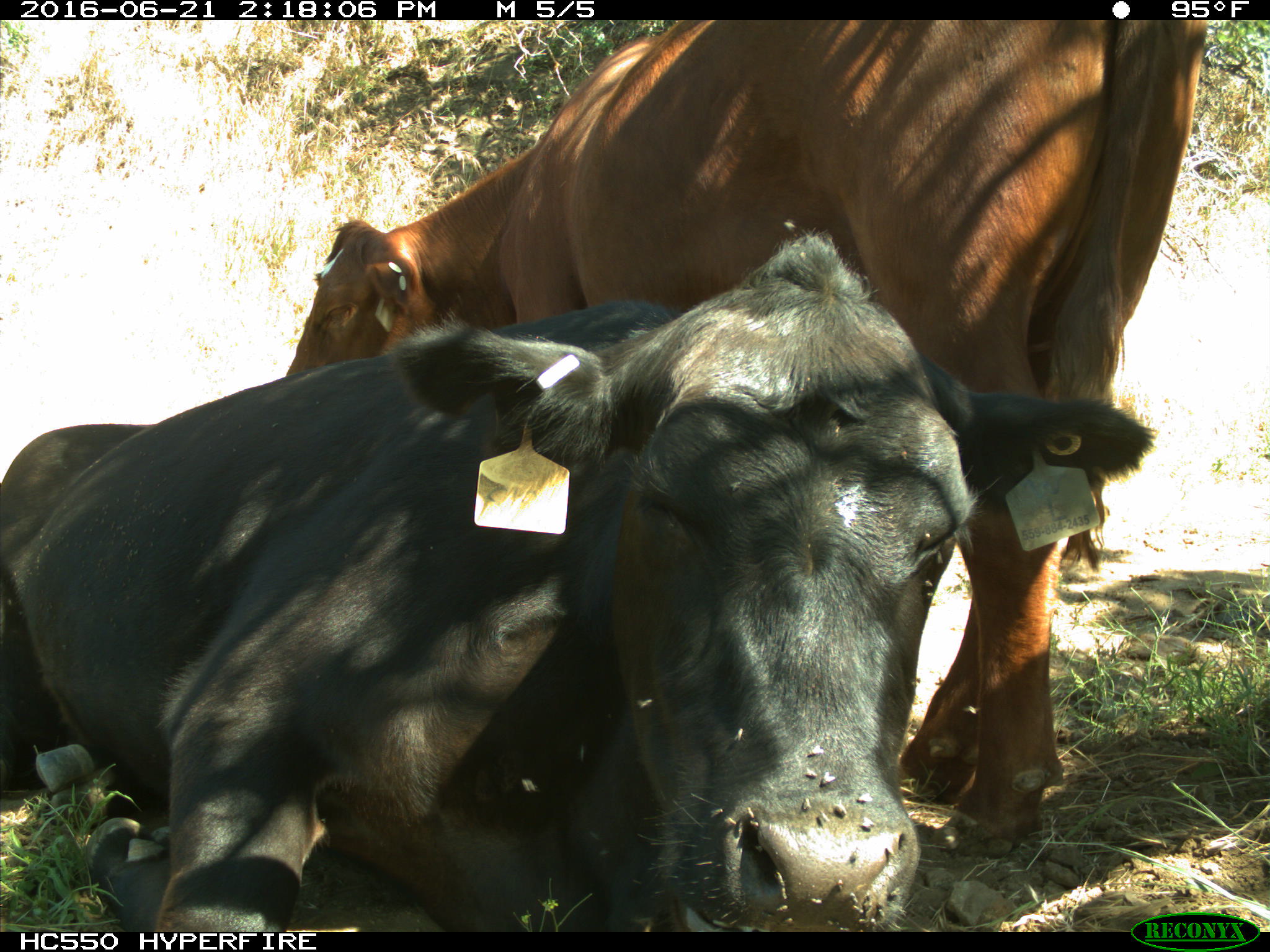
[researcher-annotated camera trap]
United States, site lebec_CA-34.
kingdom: Animalia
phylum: Chordata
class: Mammalia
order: Artiodactyla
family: Bovidae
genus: Bos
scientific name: Bos taurus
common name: domestic cow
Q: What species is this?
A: Bos taurus (domestic cow).